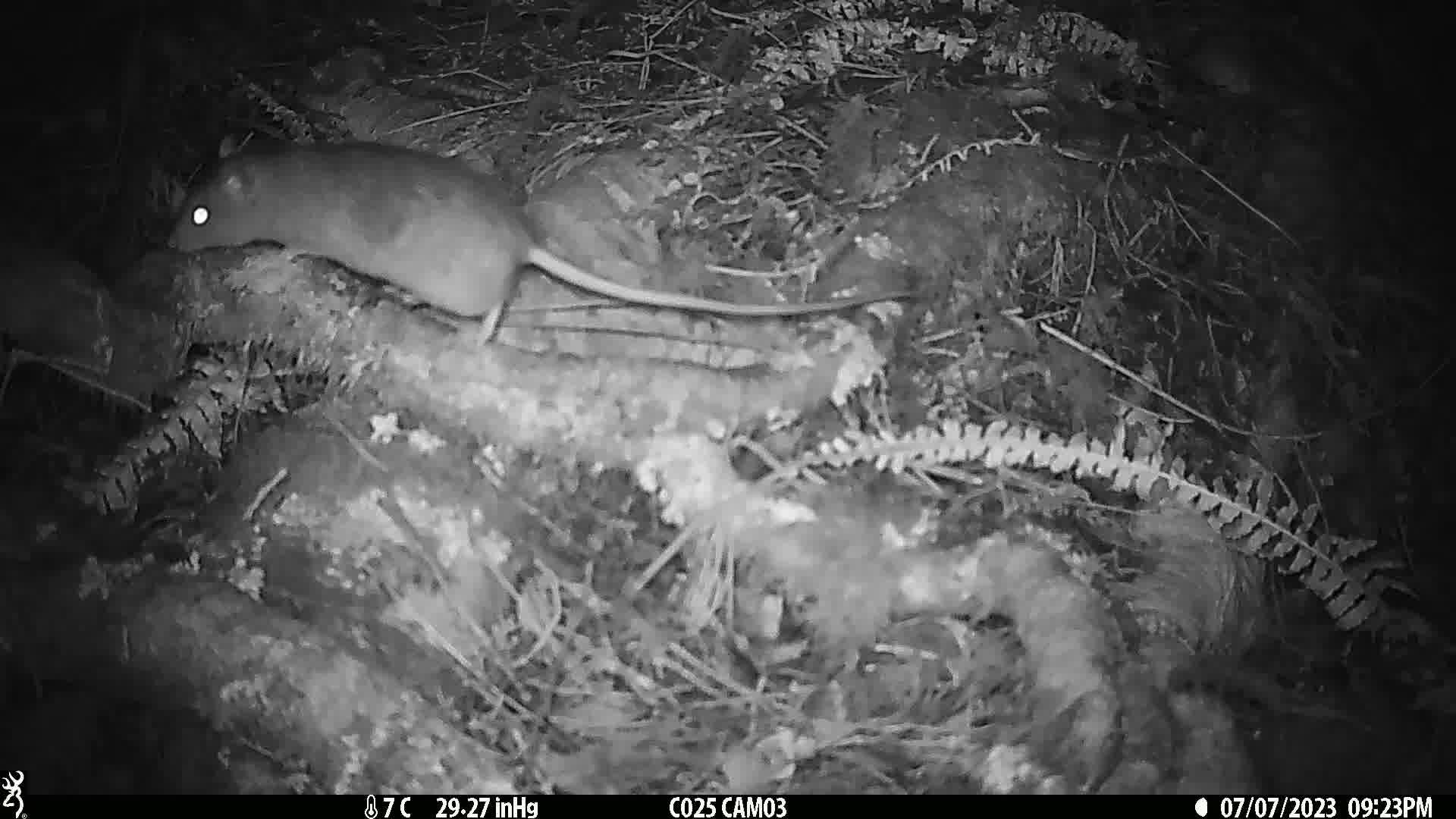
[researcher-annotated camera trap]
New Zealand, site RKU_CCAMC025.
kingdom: Animalia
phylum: Chordata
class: Mammalia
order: Rodentia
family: Muridae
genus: Rattus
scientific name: Rattus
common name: rat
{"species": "rat (Rattus)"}